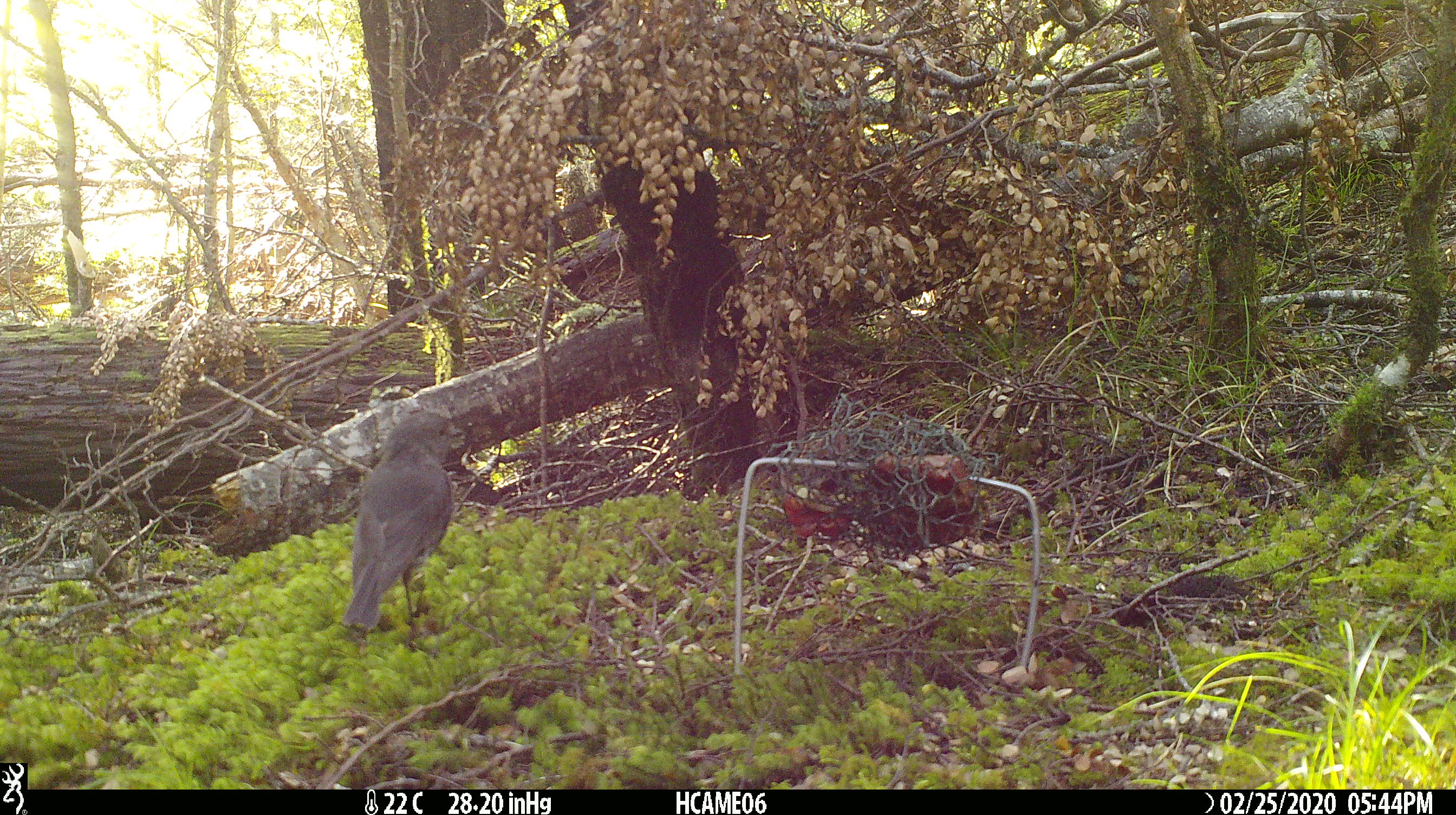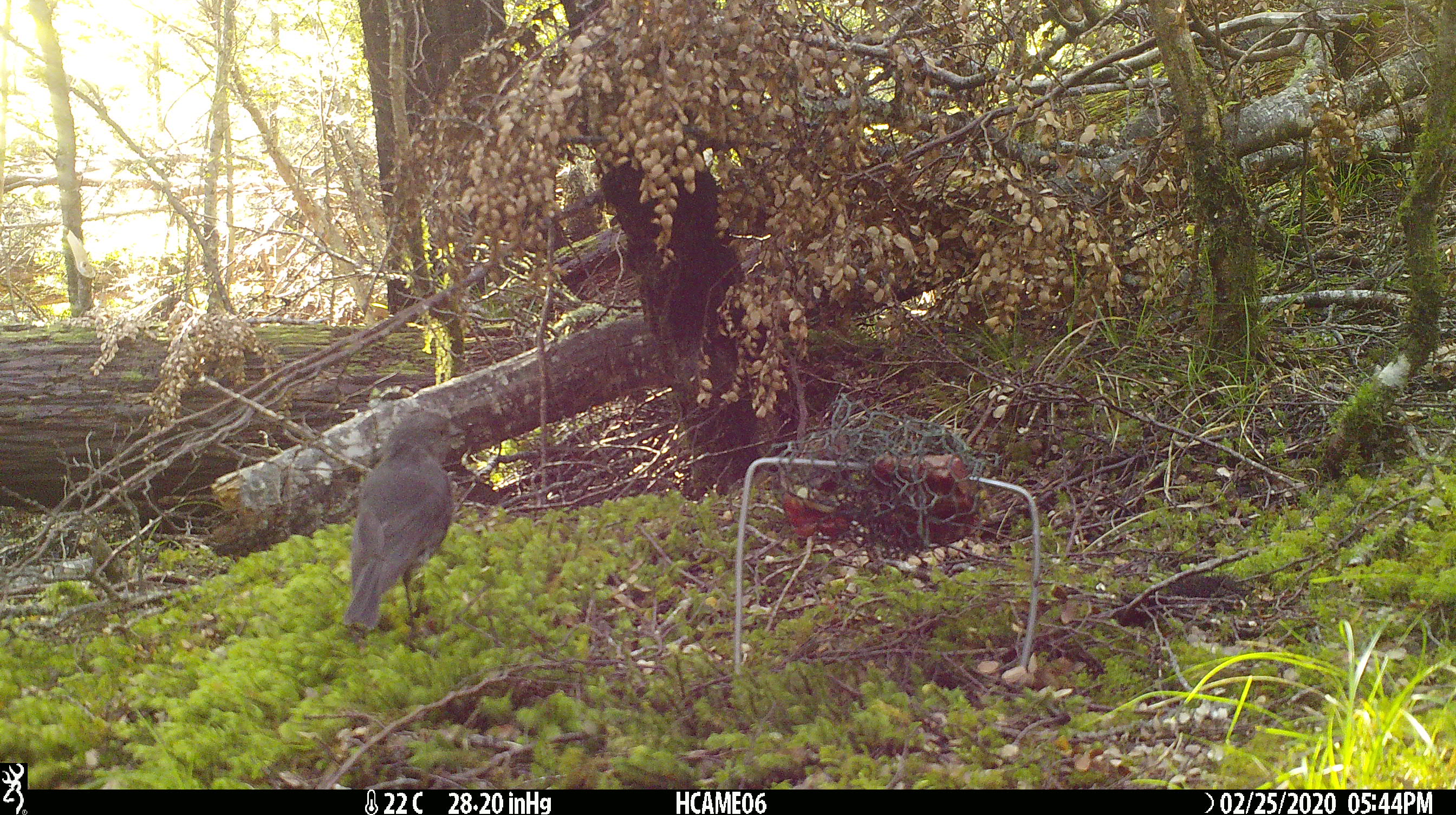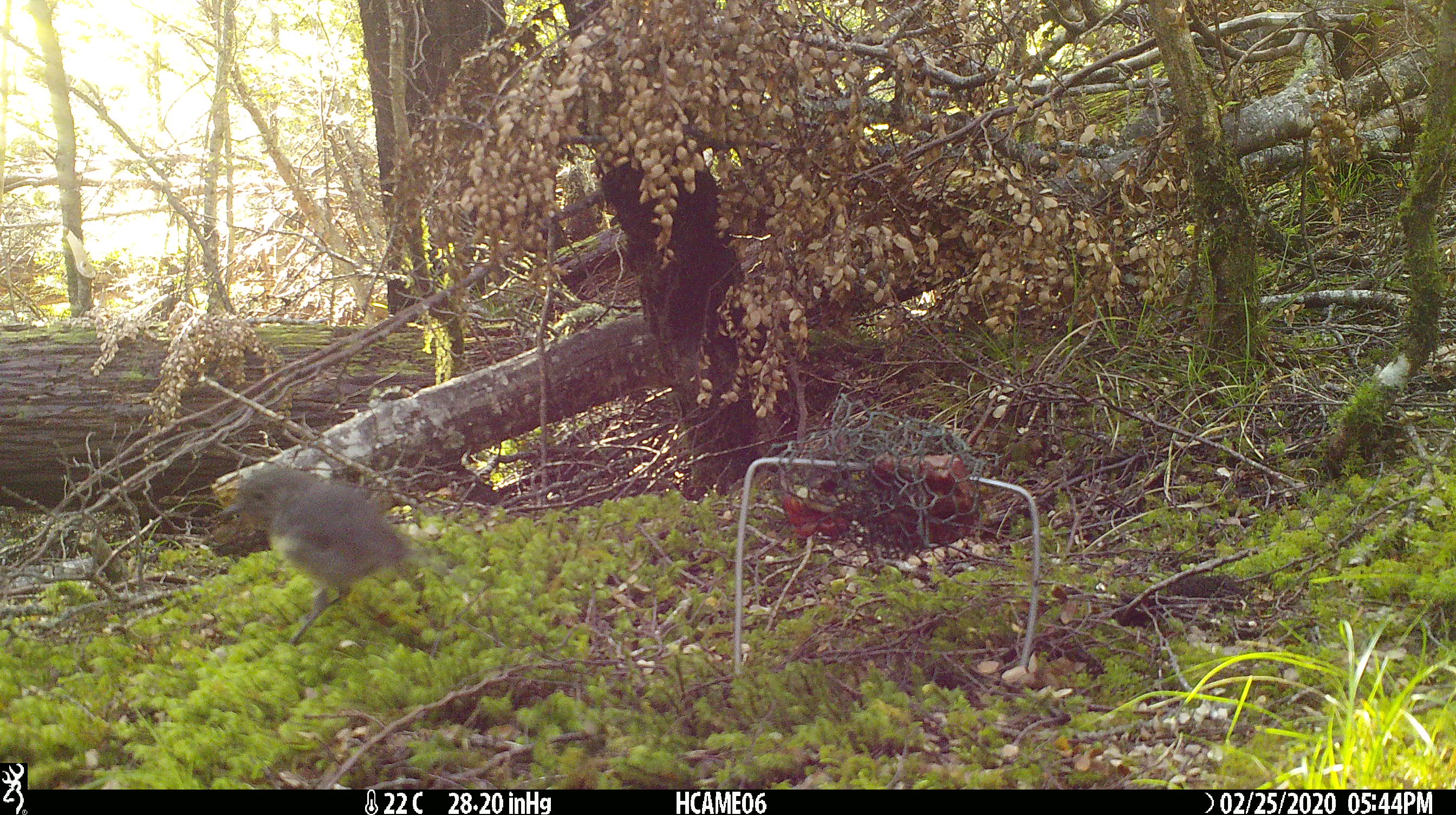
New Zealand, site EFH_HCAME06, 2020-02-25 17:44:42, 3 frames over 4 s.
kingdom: Animalia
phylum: Chordata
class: Aves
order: Passeriformes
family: Petroicidae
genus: Petroica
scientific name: Petroica australis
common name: new zealand robin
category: robin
Robin (new zealand robin) (Petroica australis).